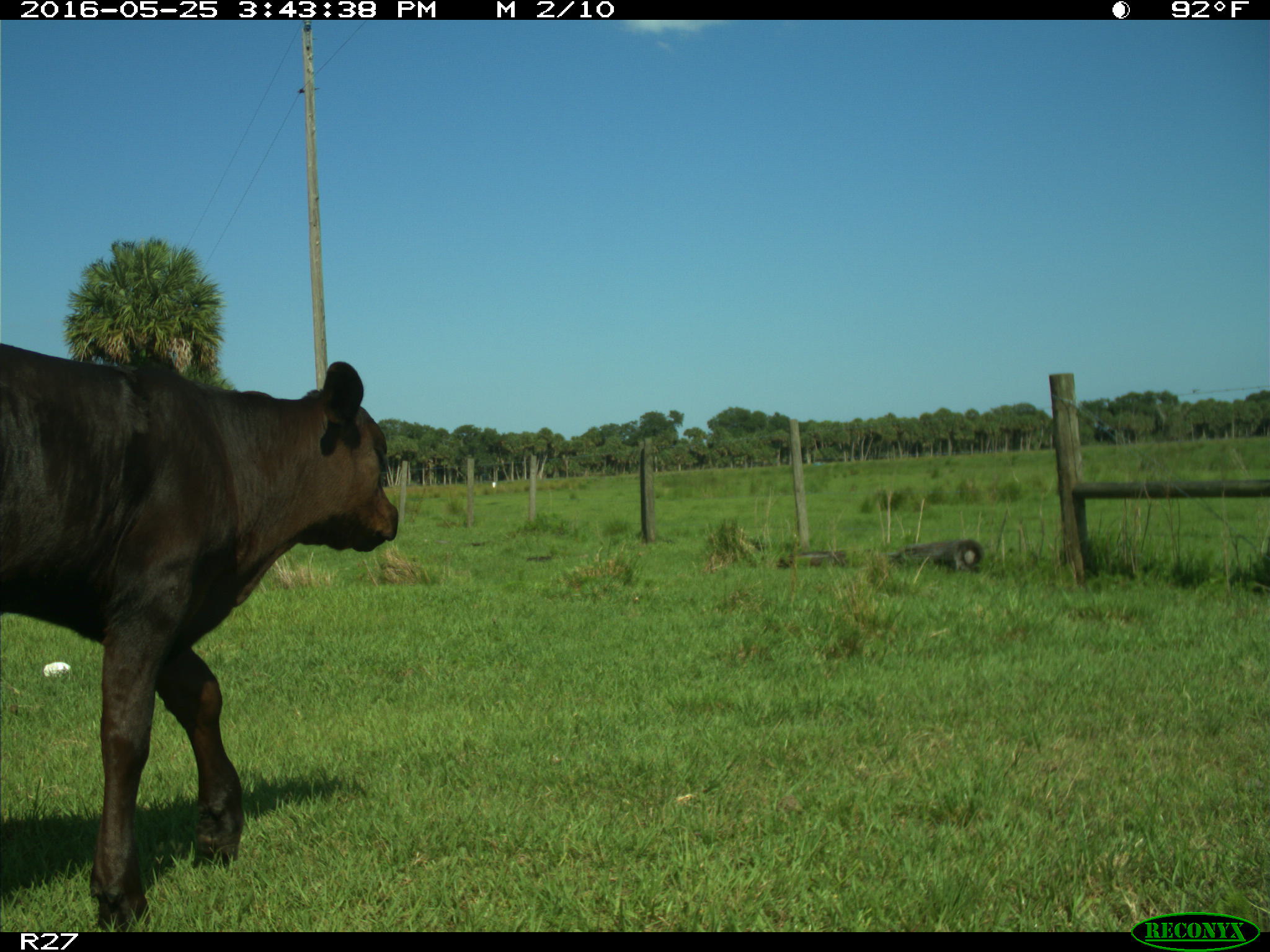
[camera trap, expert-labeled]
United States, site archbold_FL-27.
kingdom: Animalia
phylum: Chordata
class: Mammalia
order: Artiodactyla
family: Bovidae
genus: Bos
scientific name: Bos taurus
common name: domestic cow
Bos taurus (domestic cow).